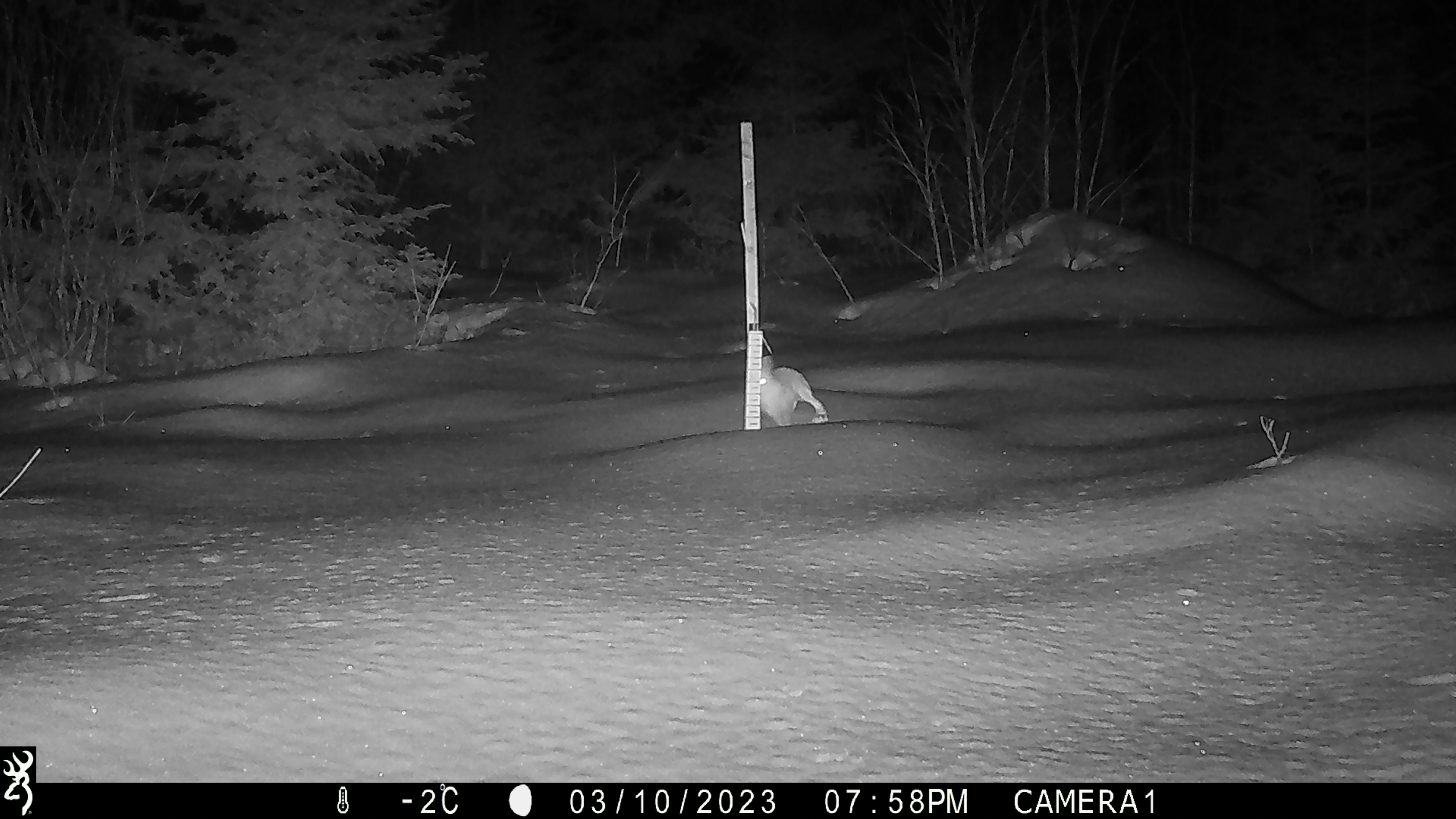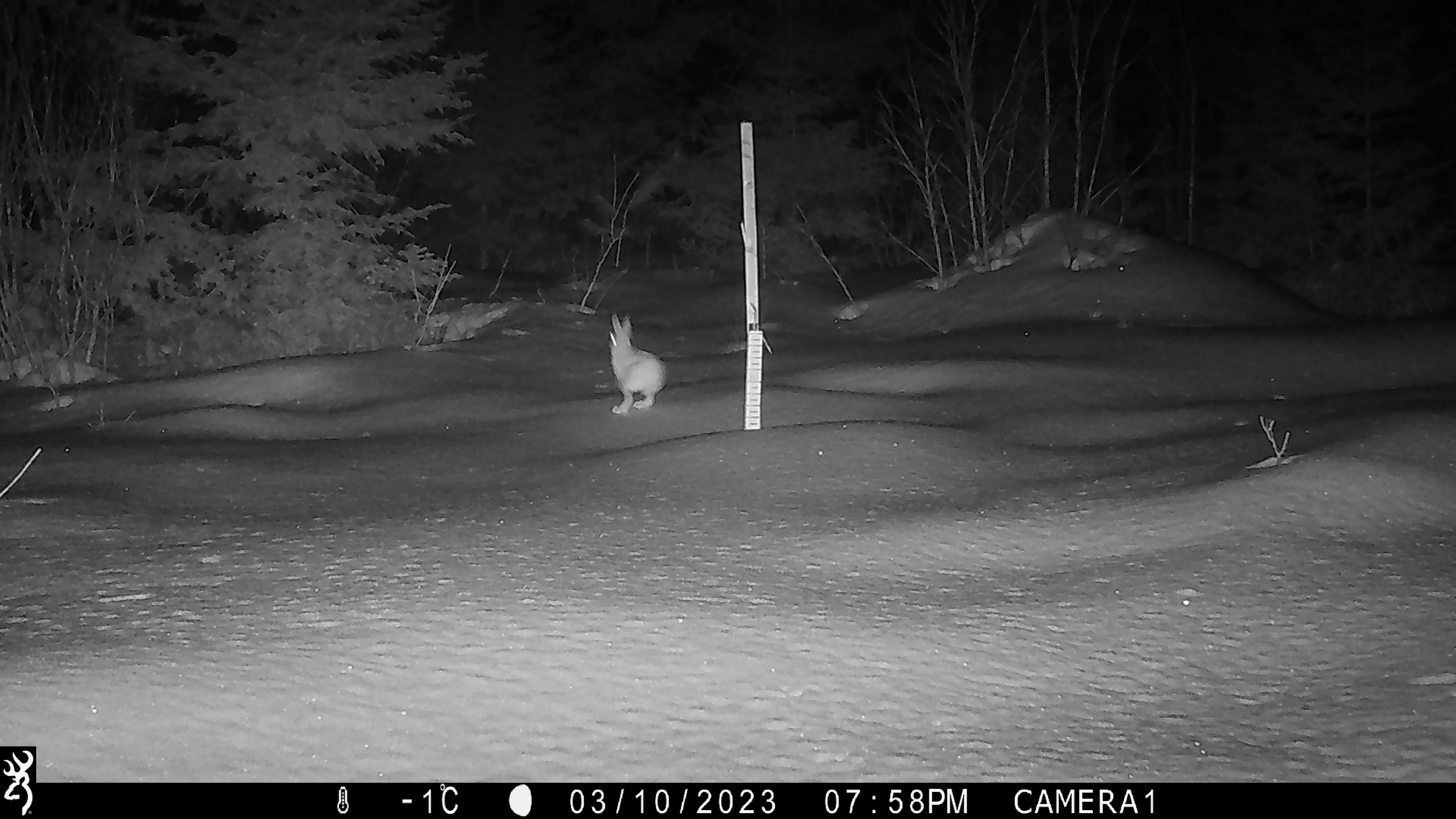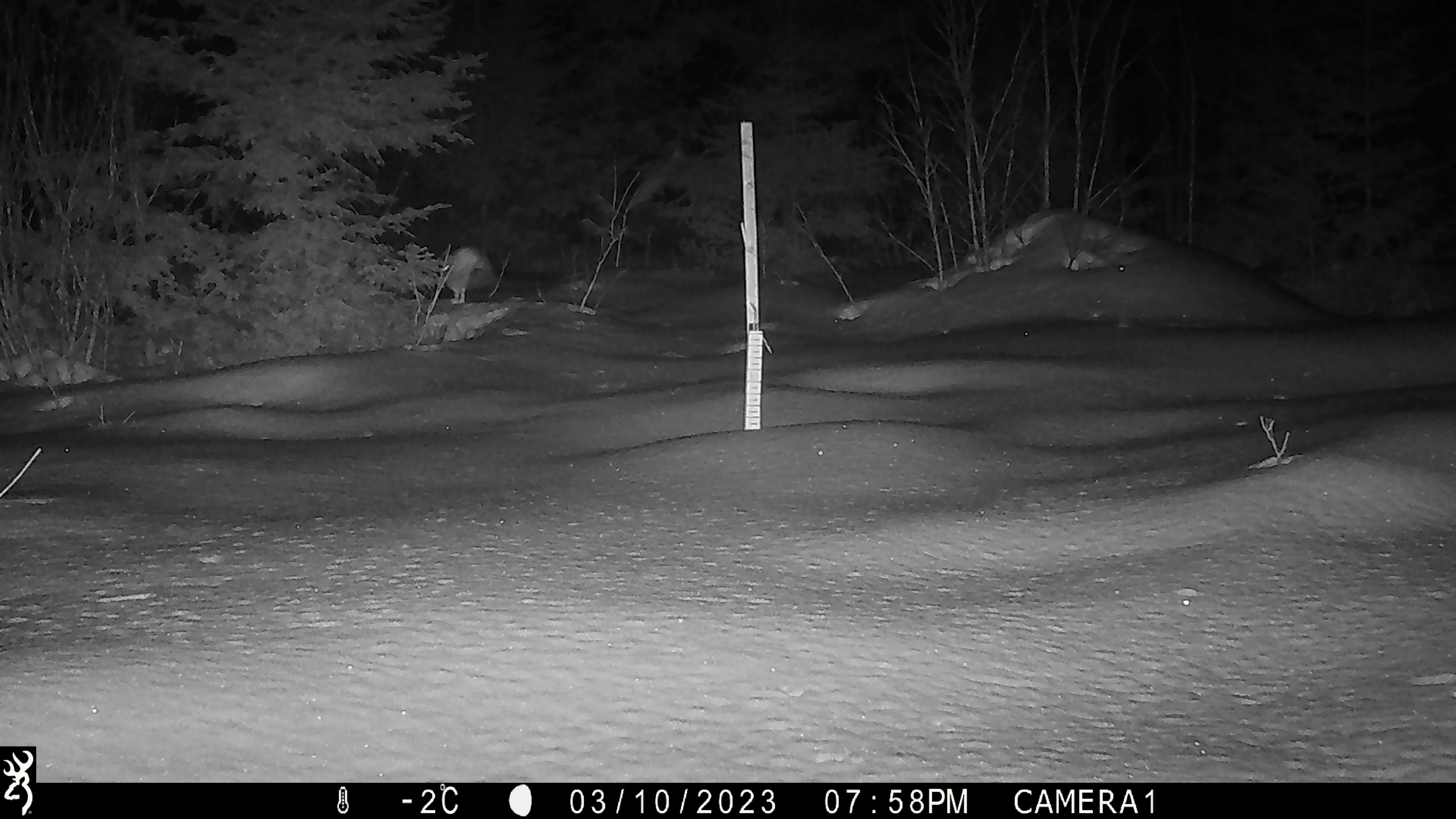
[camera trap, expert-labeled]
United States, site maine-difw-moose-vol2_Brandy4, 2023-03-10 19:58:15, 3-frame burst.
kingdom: Animalia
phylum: Chordata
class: Mammalia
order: Lagomorpha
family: Leporidae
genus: Lepus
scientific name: Lepus americanus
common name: snowshoe hare